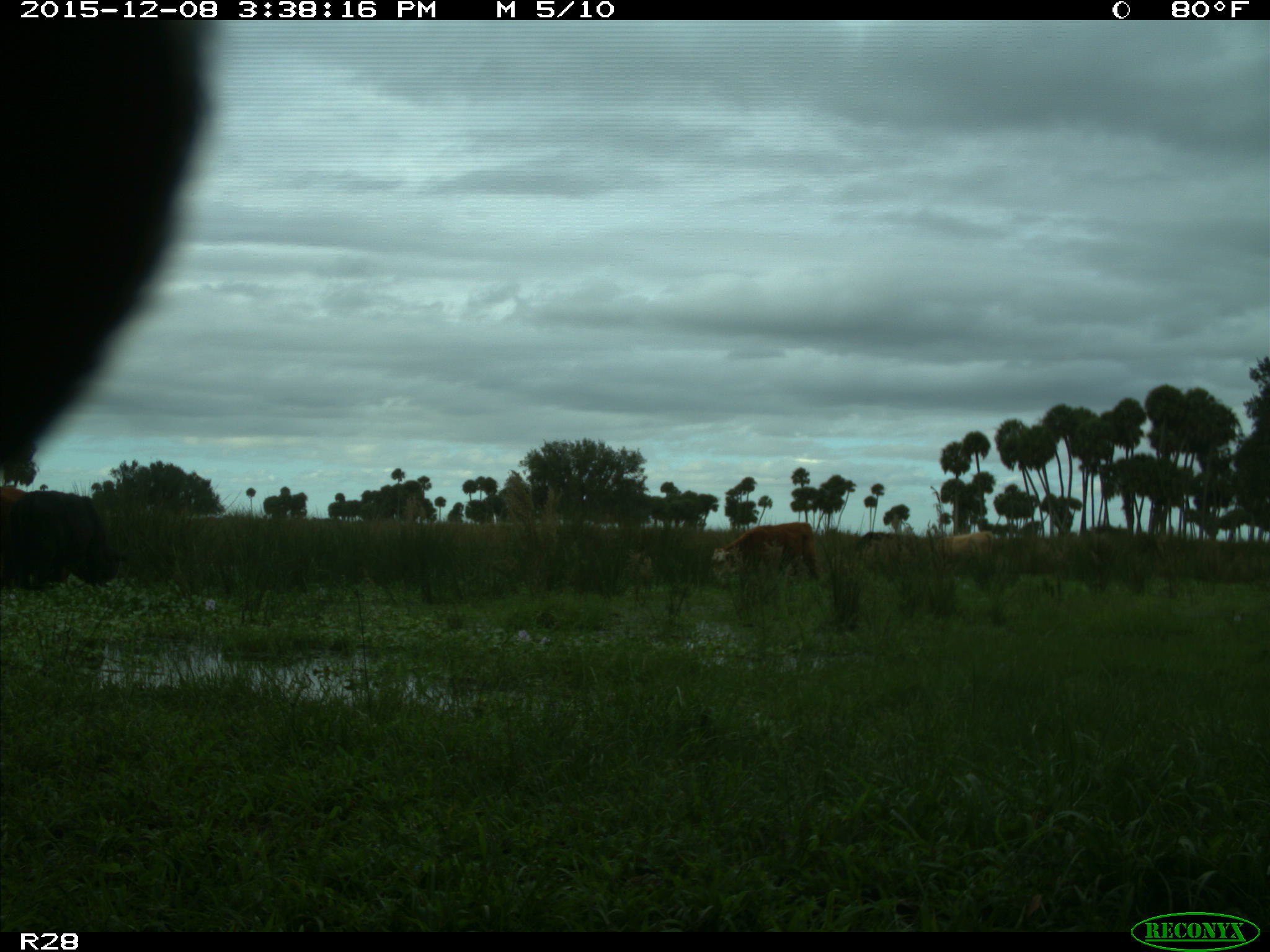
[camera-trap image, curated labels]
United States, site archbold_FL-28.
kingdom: Animalia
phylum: Chordata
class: Mammalia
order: Artiodactyla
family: Bovidae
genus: Bos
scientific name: Bos taurus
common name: domestic cow